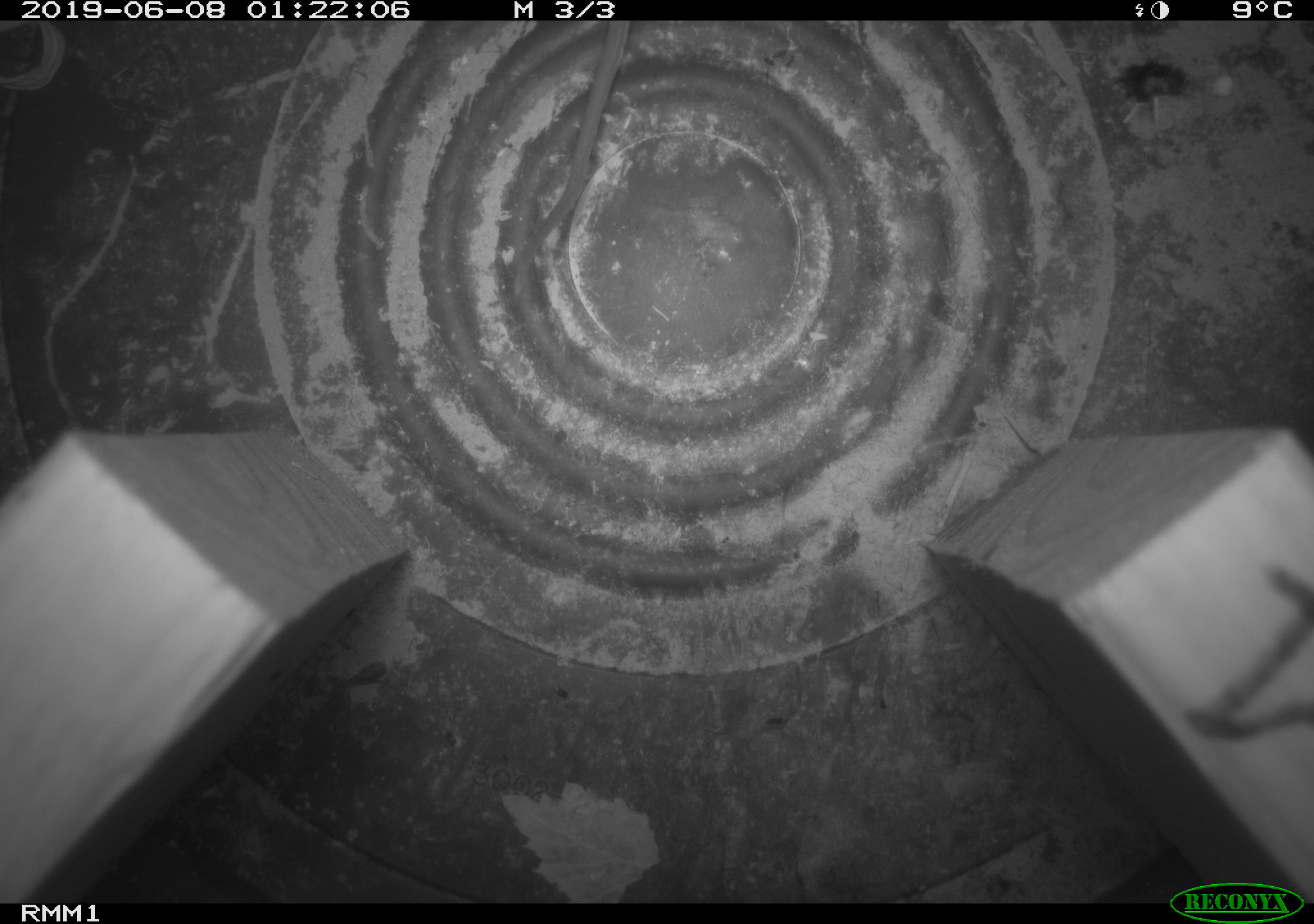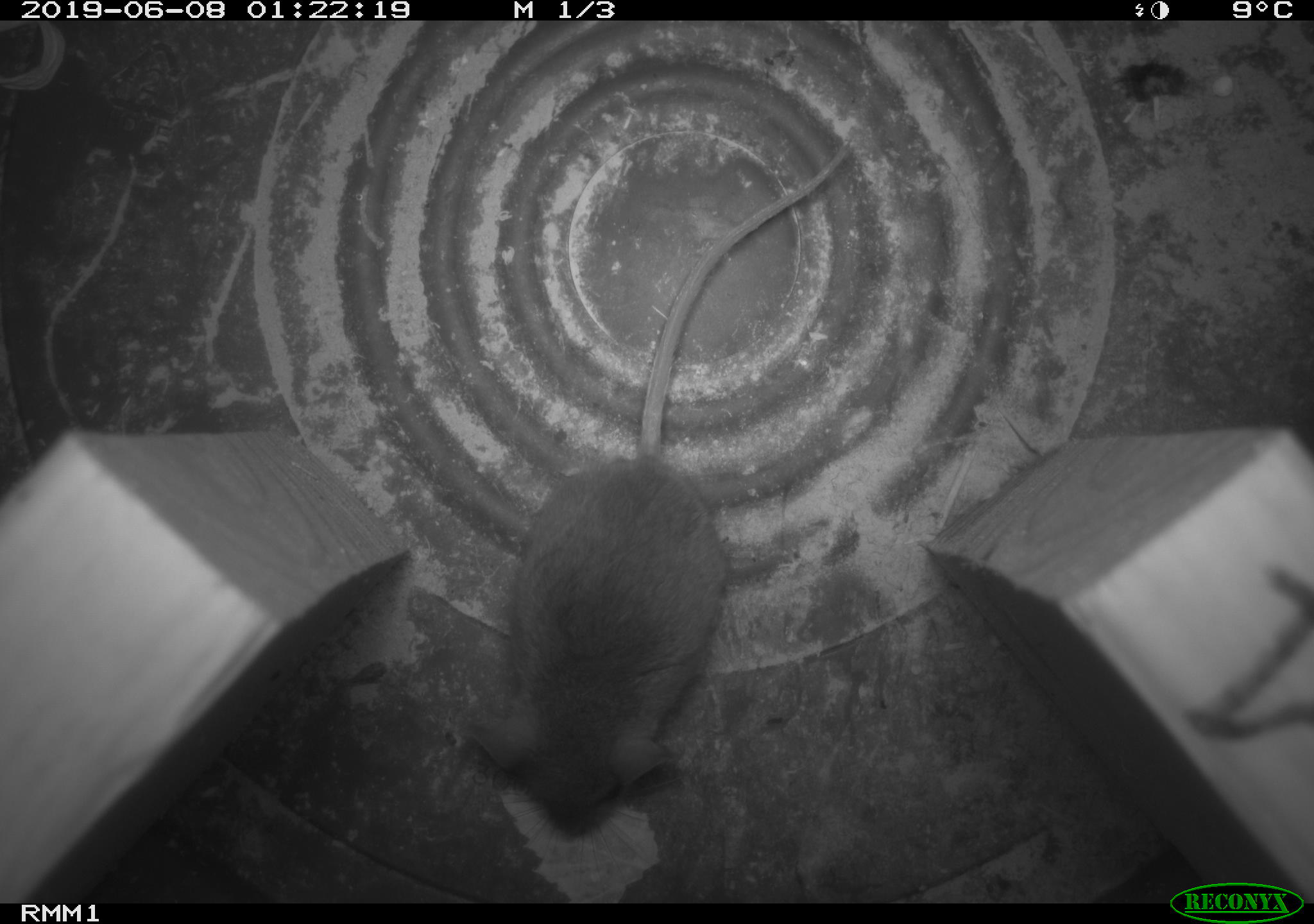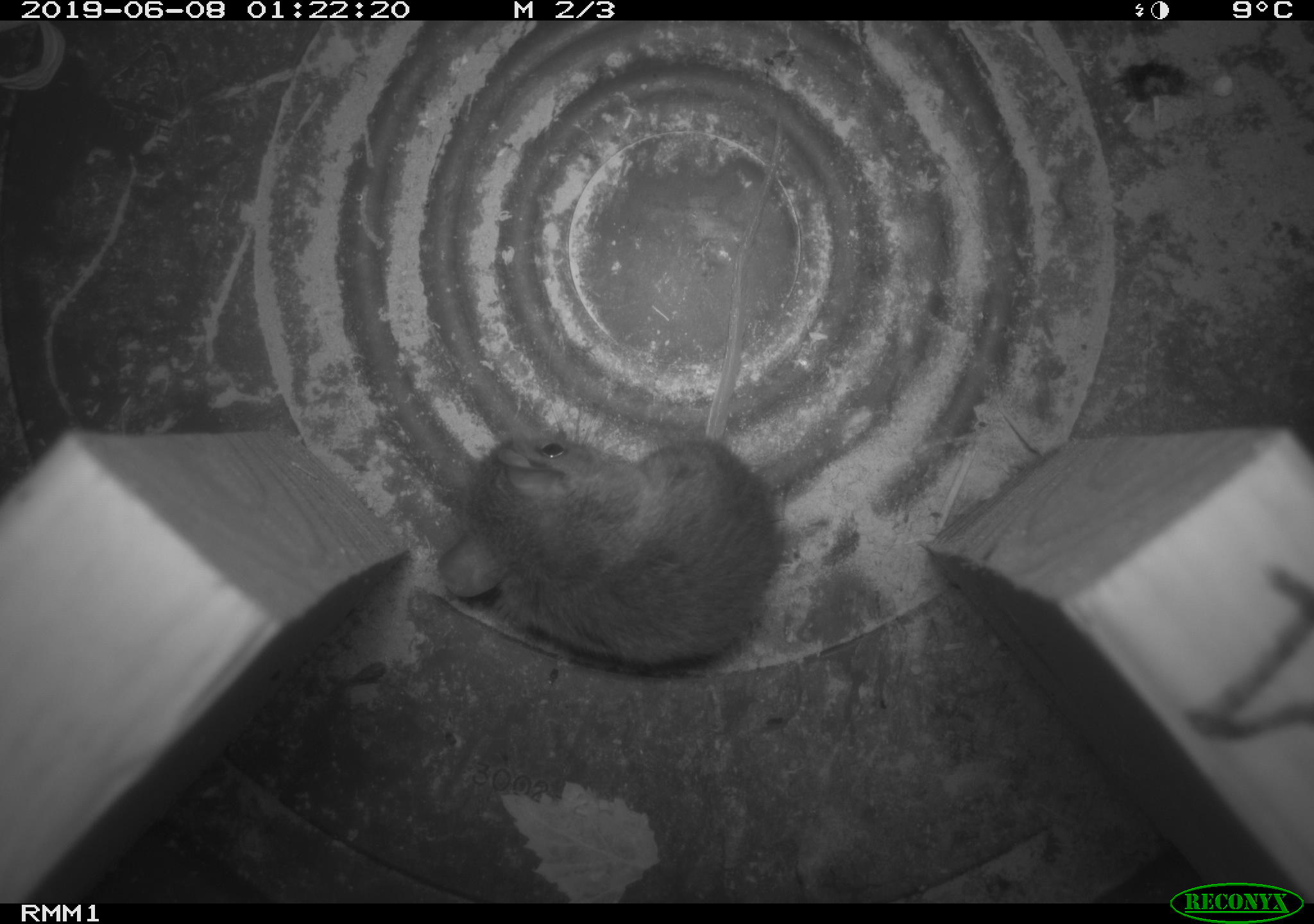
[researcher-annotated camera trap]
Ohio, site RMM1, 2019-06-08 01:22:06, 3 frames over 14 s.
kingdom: Animalia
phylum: Chordata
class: Mammalia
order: Rodentia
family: Cricetidae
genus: Peromyscus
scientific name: Peromyscus leucopus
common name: white-footed mouse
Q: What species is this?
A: White-footed mouse (Peromyscus leucopus).